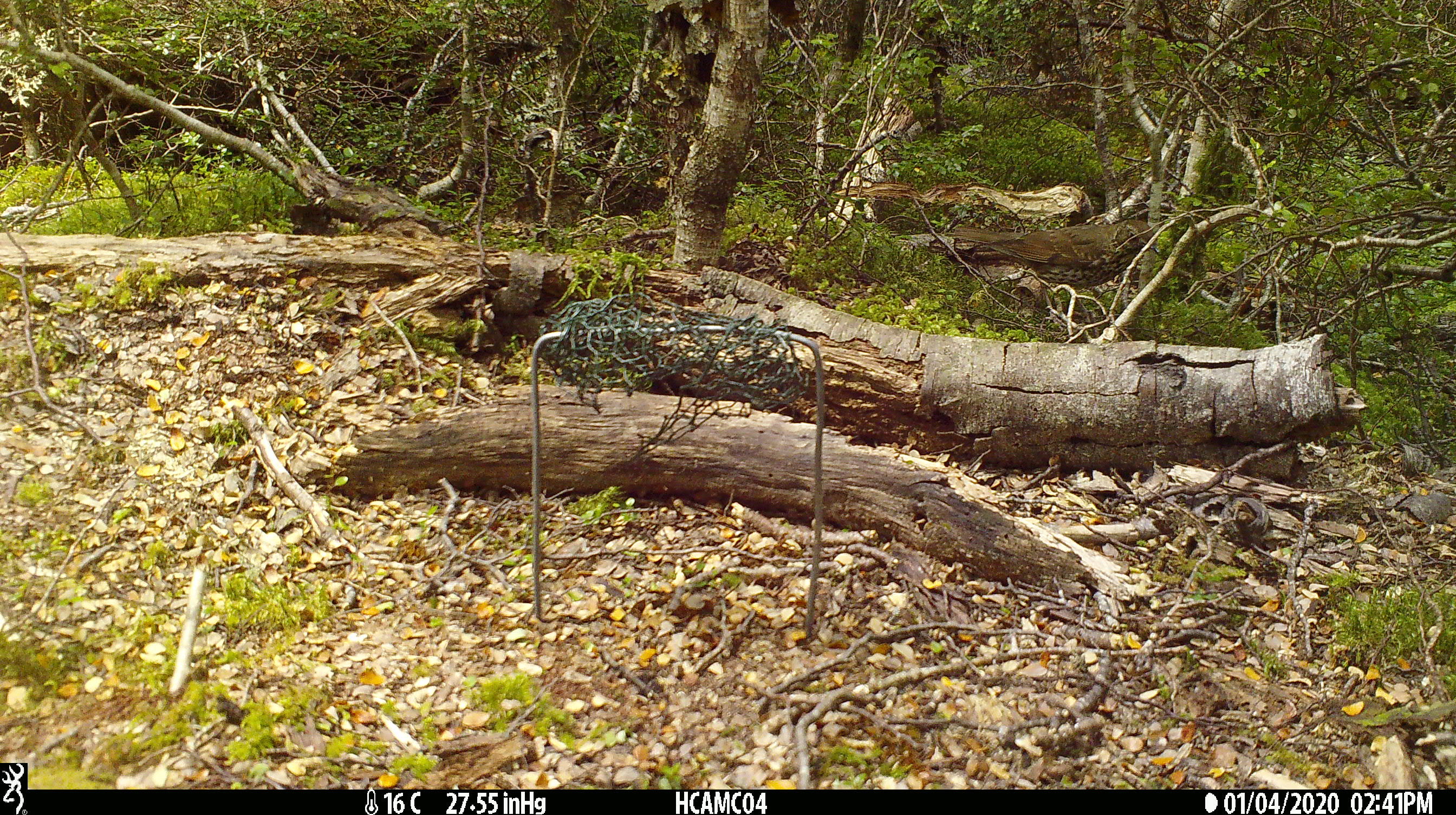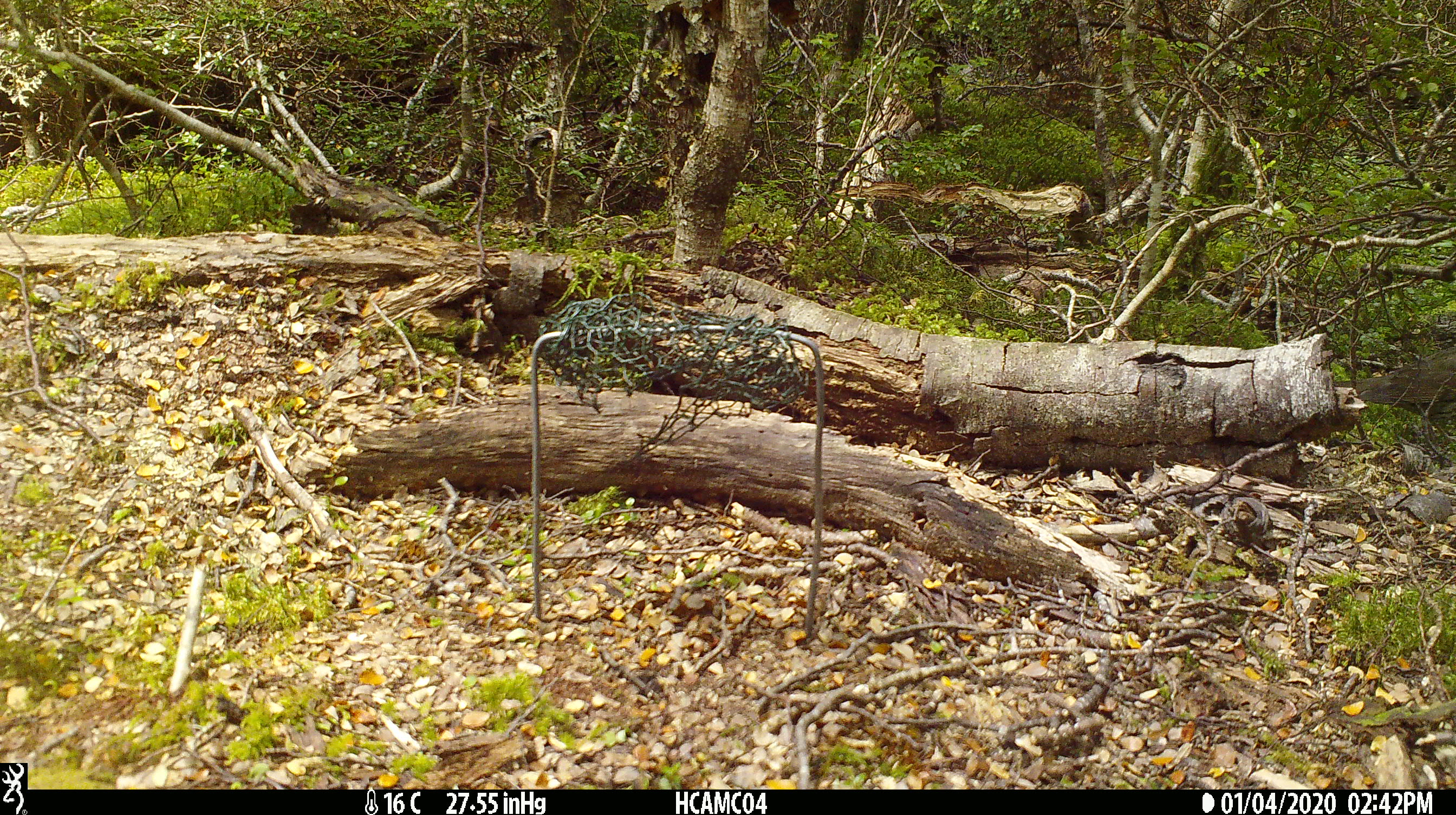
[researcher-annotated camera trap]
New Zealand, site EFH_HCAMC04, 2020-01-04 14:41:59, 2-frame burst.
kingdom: Animalia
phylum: Chordata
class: Aves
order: Passeriformes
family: Turdidae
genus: Turdus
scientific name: Turdus philomelos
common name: song thrush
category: thrush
Thrush (song thrush) (Turdus philomelos).